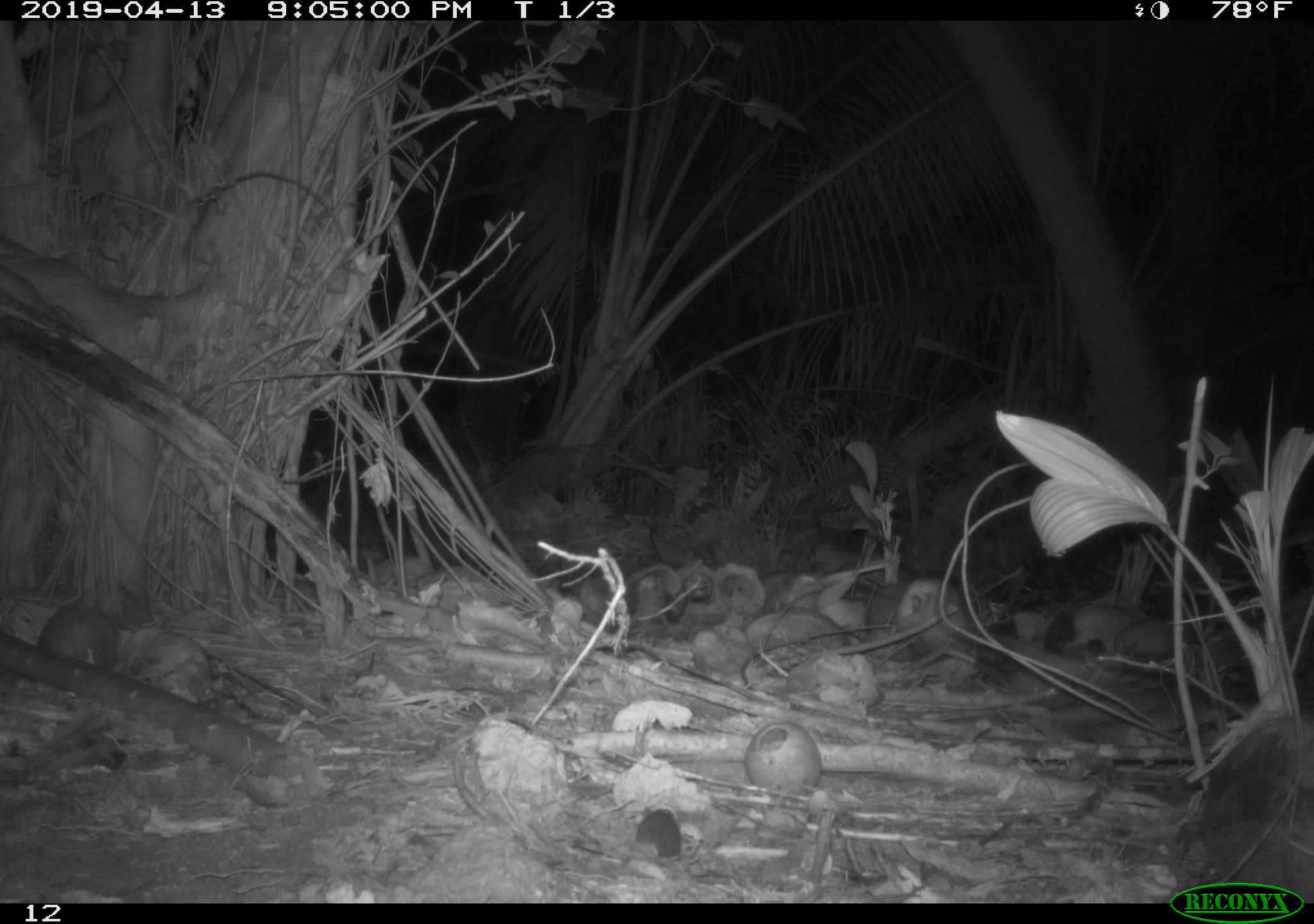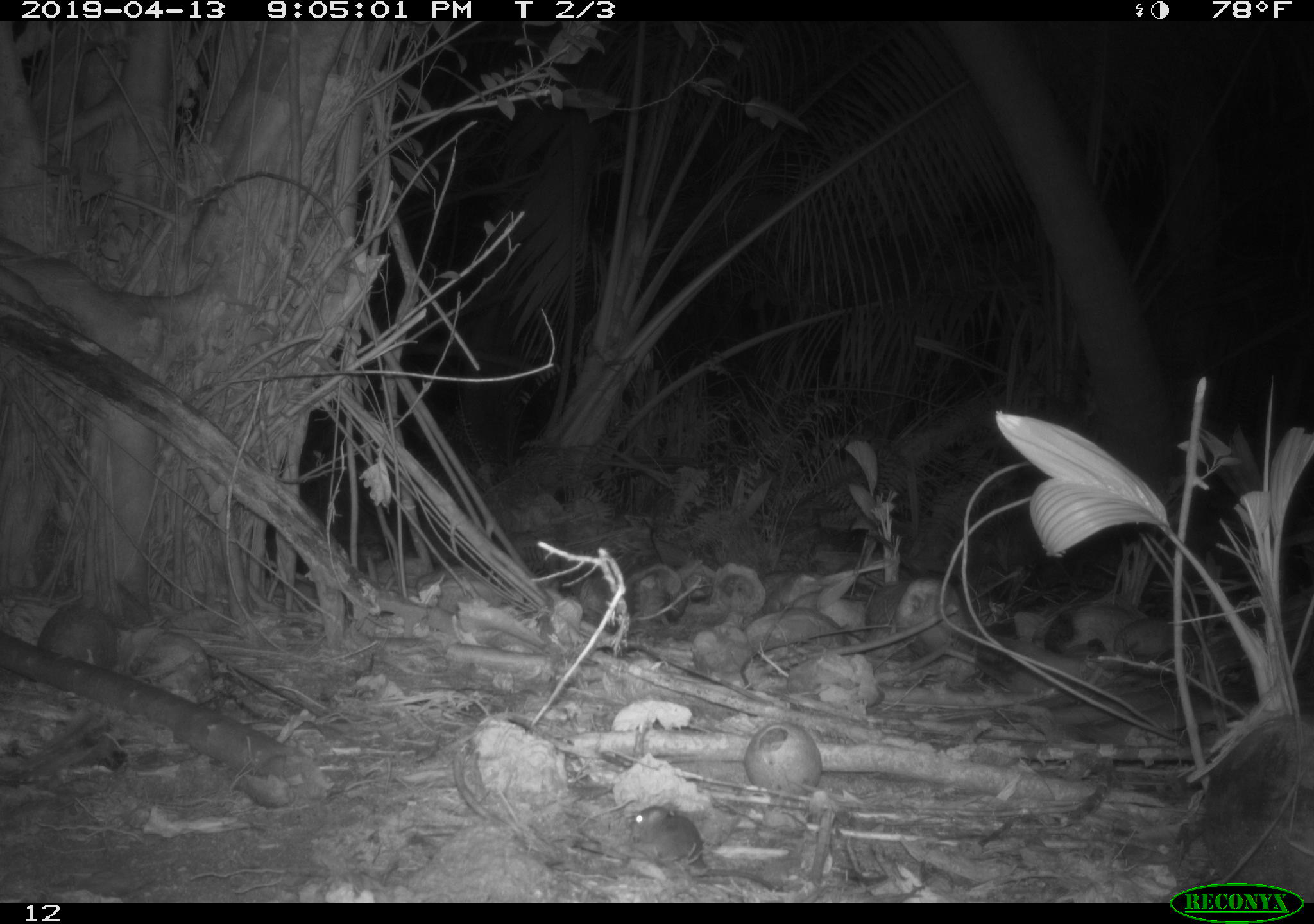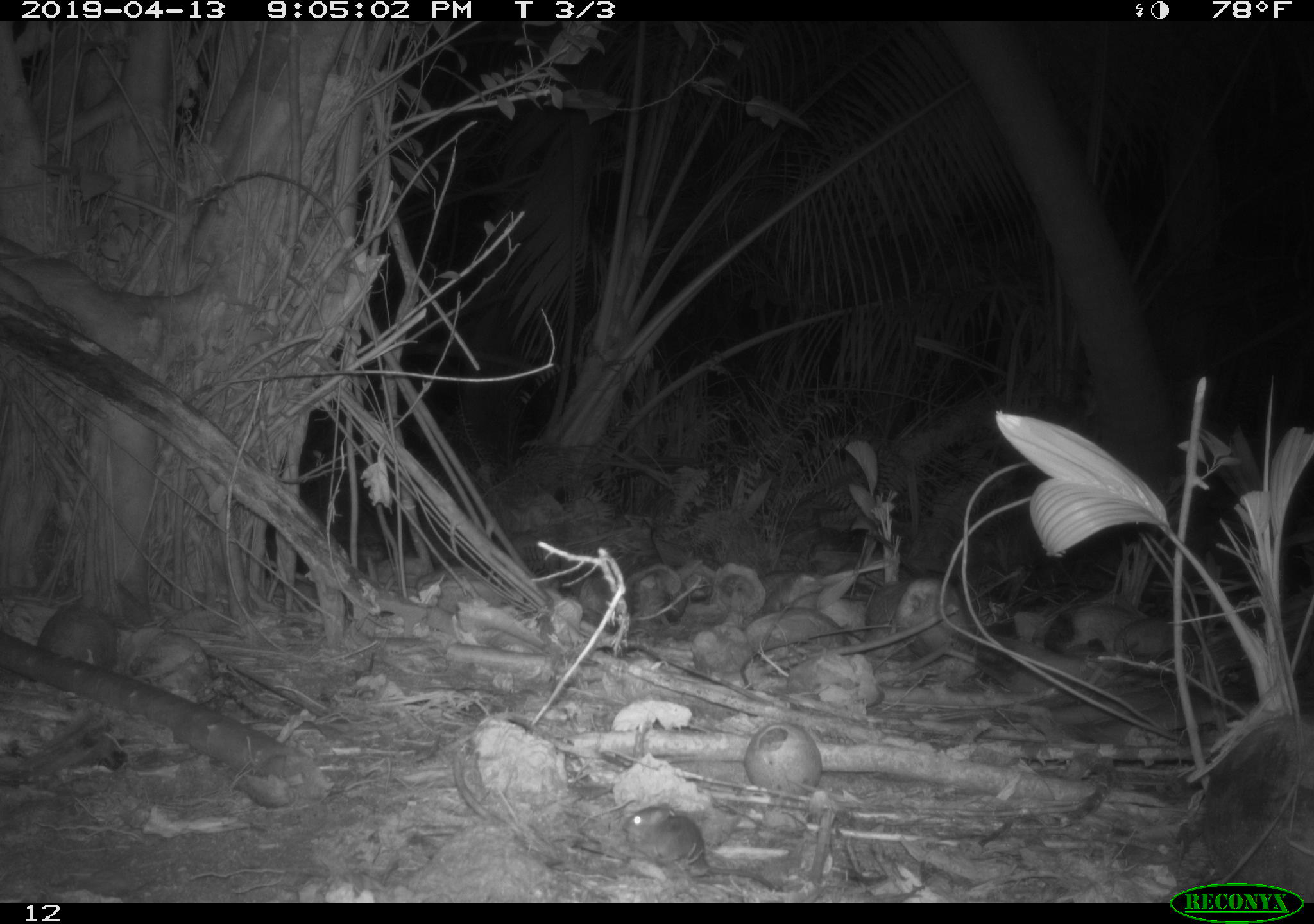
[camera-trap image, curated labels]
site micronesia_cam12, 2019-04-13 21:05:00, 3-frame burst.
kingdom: Animalia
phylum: Chordata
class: Mammalia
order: Rodentia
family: Muridae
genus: Rattus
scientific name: Rattus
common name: rat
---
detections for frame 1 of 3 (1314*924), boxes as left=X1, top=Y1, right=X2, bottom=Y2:
rat: left=635, top=801, right=689, bottom=873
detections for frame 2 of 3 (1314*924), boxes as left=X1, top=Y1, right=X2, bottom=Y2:
rat: left=624, top=804, right=771, bottom=891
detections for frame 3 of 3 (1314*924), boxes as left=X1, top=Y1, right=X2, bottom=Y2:
rat: left=617, top=807, right=778, bottom=893